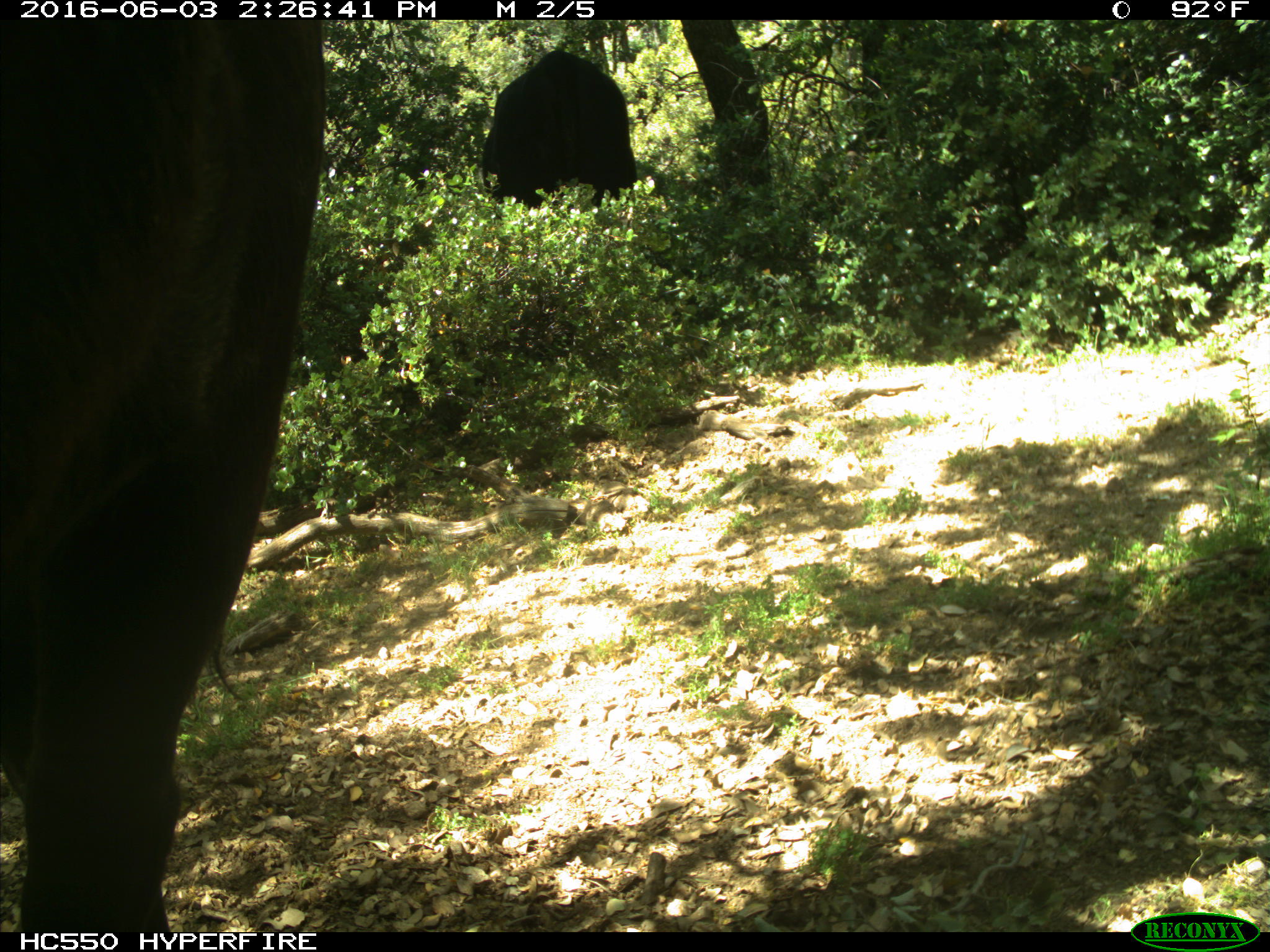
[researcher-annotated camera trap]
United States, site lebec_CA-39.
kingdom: Animalia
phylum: Chordata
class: Mammalia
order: Artiodactyla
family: Bovidae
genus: Bos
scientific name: Bos taurus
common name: domestic cow